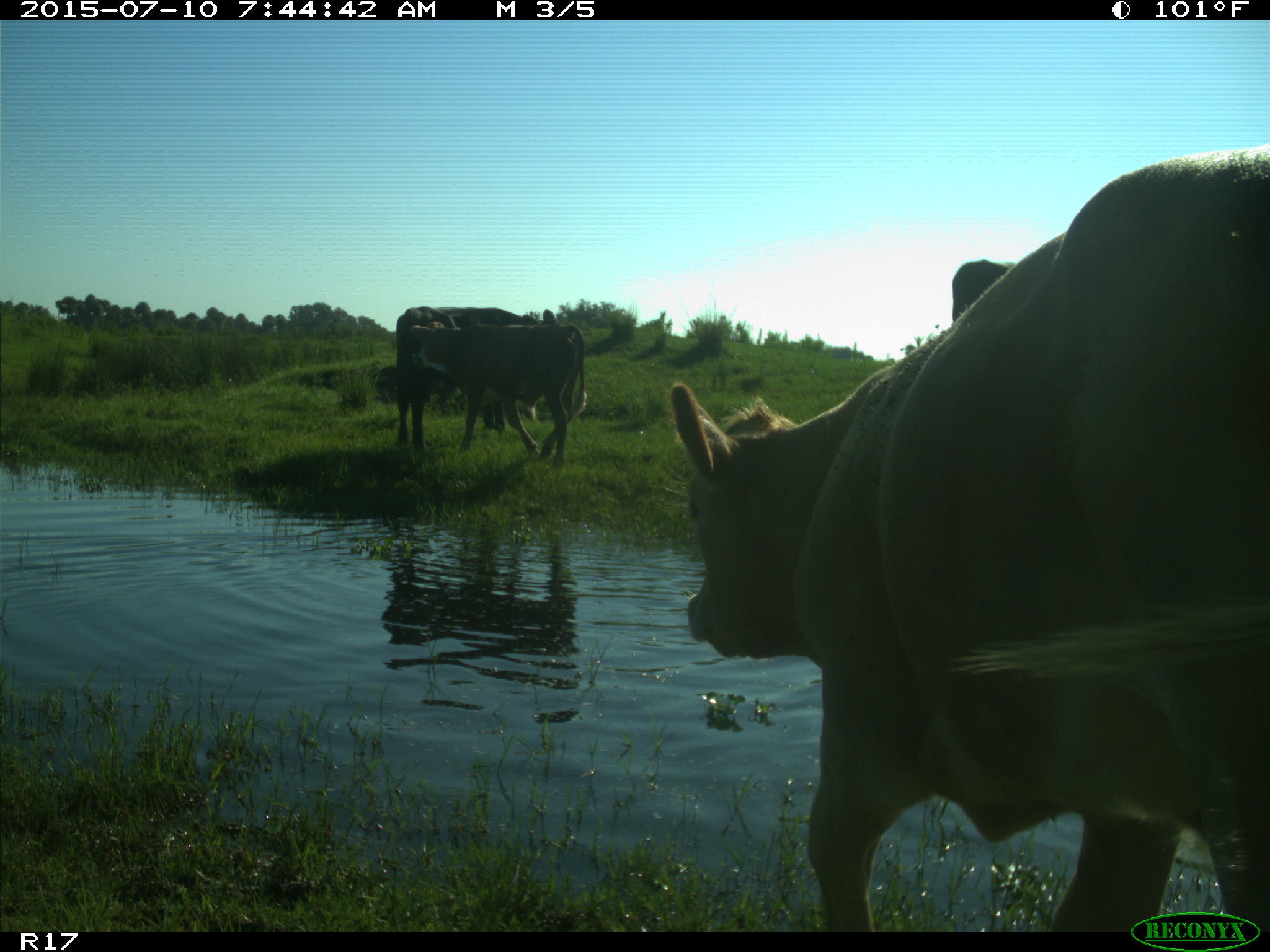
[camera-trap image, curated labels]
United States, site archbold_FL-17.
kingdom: Animalia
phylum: Chordata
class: Mammalia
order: Artiodactyla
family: Bovidae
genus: Bos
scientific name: Bos taurus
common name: domestic cow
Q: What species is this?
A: Bos taurus (domestic cow).